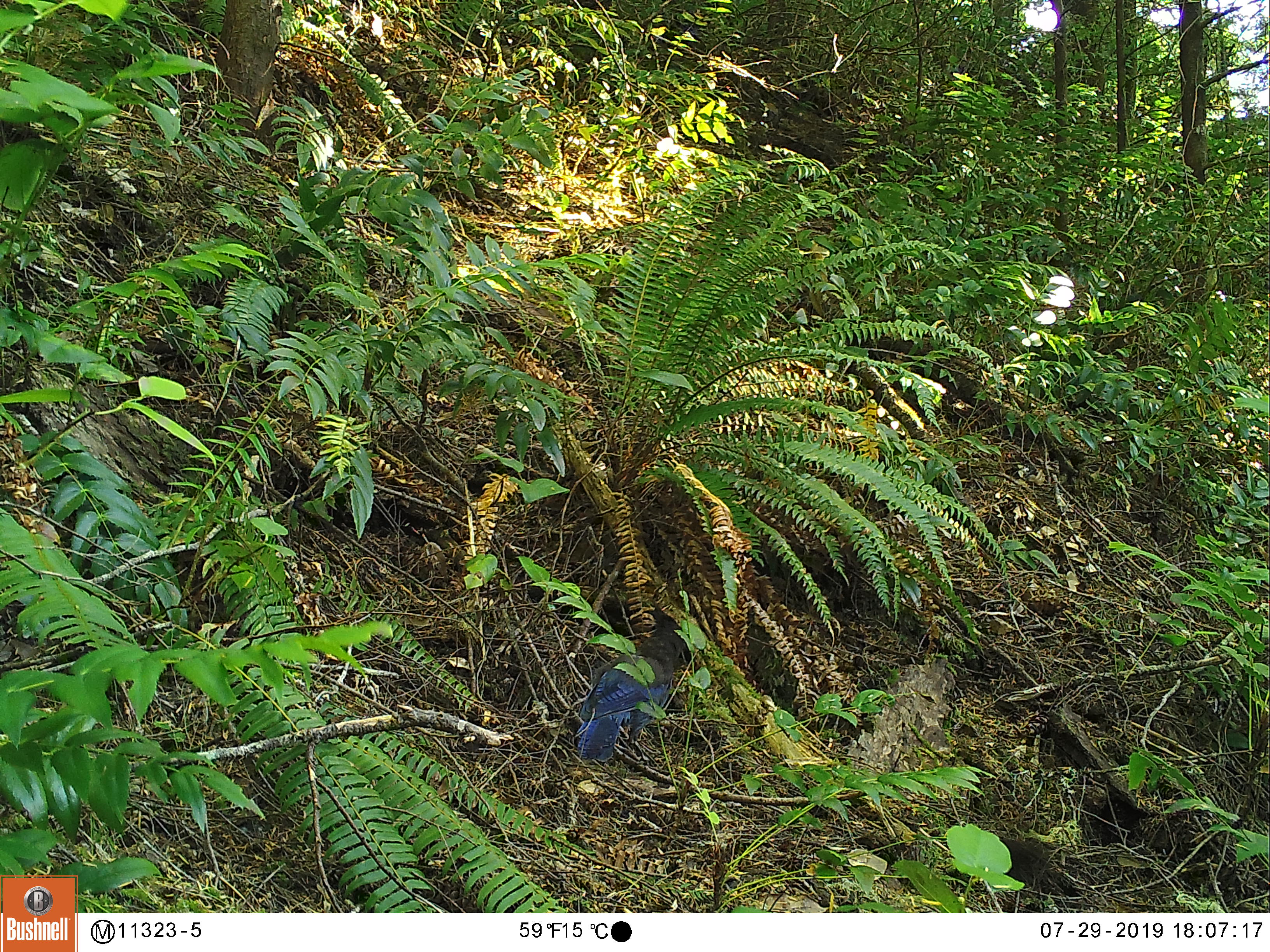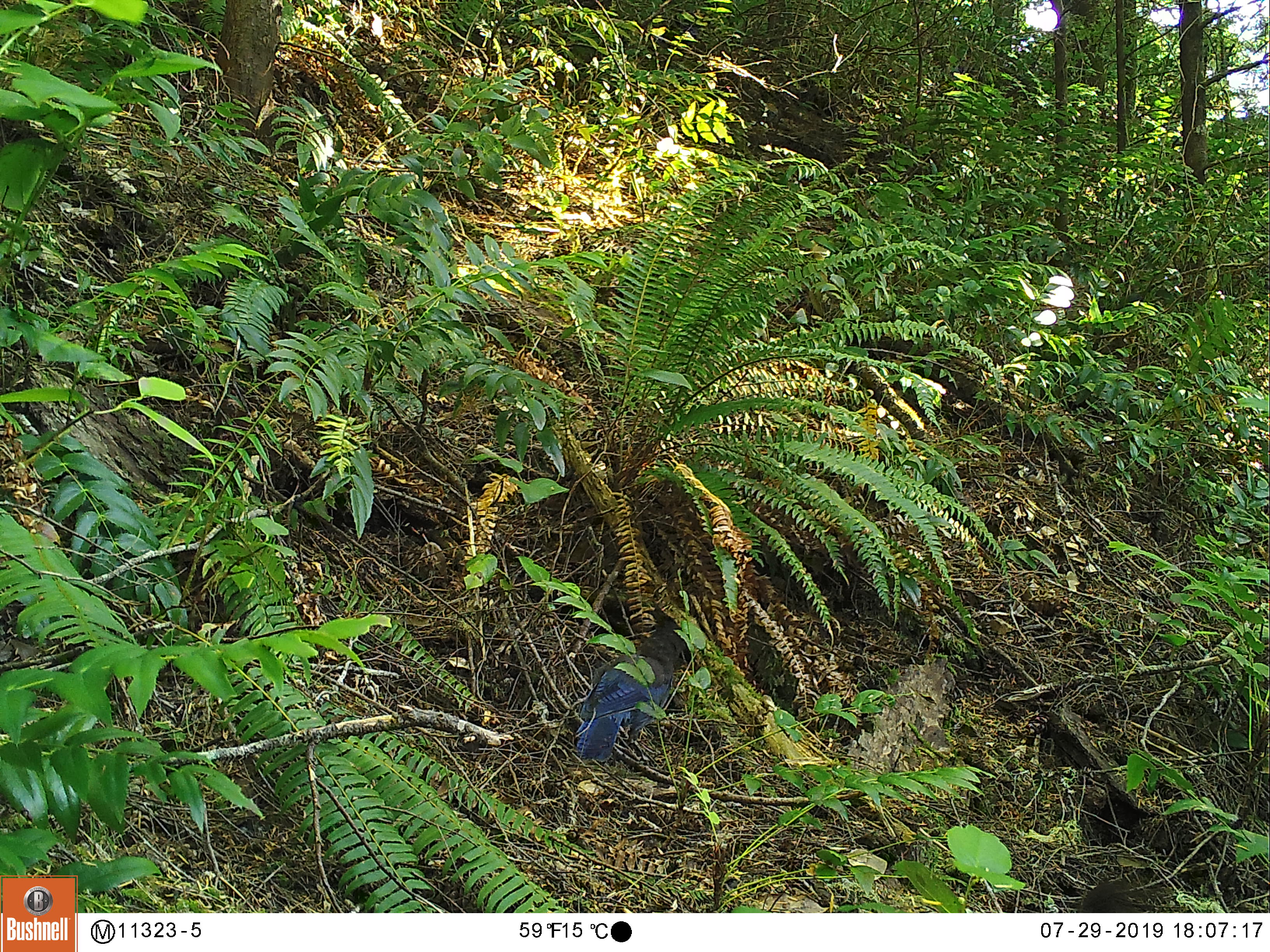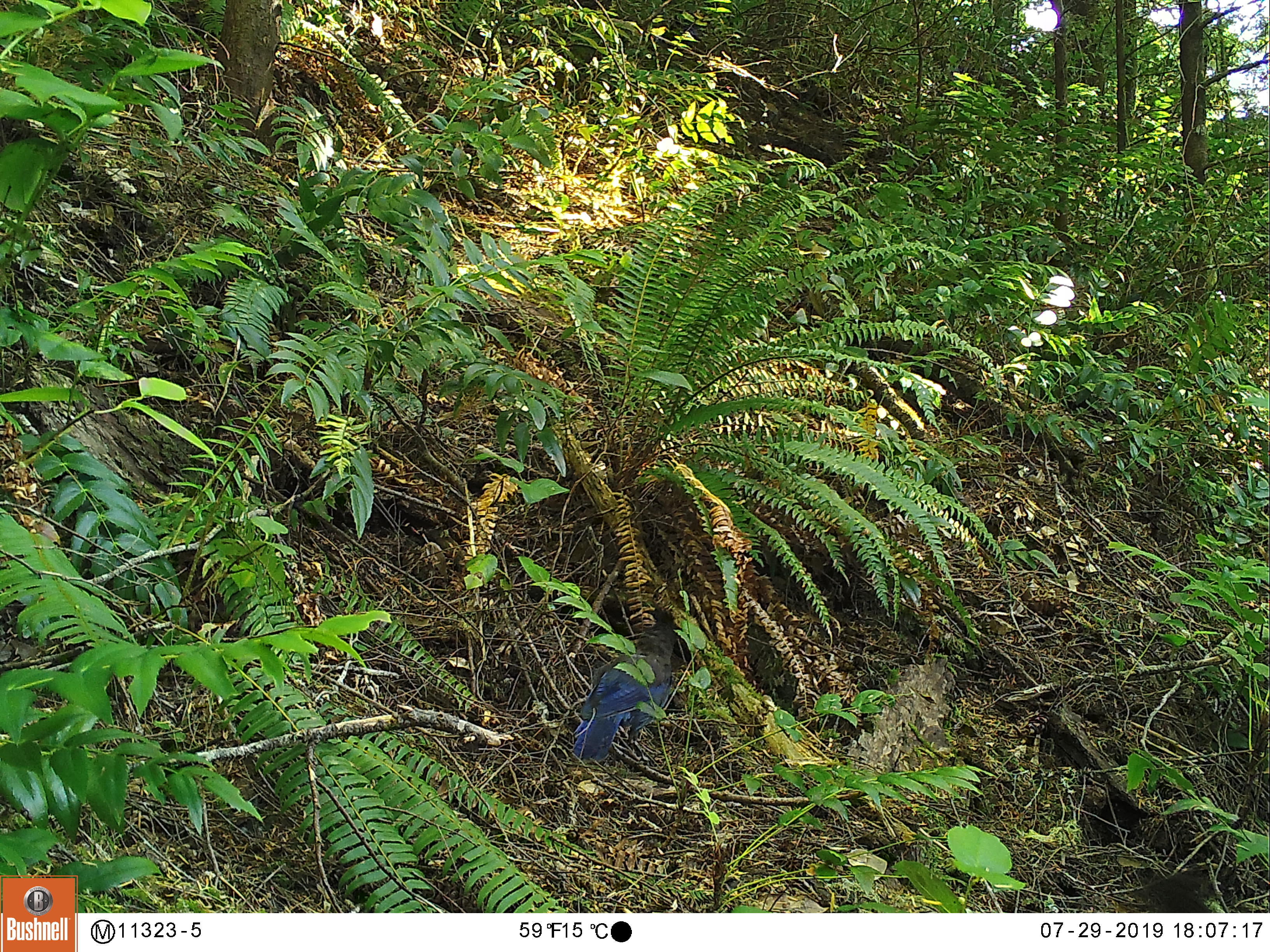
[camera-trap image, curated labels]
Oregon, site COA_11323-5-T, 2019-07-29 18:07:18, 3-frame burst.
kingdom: Animalia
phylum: Chordata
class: Aves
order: Passeriformes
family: Corvidae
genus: Cyanocitta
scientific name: Cyanocitta stelleri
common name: steller's jay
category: stellers jay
Stellers jay (steller's jay) (Cyanocitta stelleri).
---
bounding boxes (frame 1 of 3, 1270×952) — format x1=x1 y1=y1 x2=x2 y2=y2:
stellers jay: x1=569 y1=616 x2=690 y2=761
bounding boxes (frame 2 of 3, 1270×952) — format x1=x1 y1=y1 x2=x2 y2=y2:
stellers jay: x1=569 y1=614 x2=689 y2=762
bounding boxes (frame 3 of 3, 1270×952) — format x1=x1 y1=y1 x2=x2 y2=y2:
stellers jay: x1=569 y1=611 x2=683 y2=760